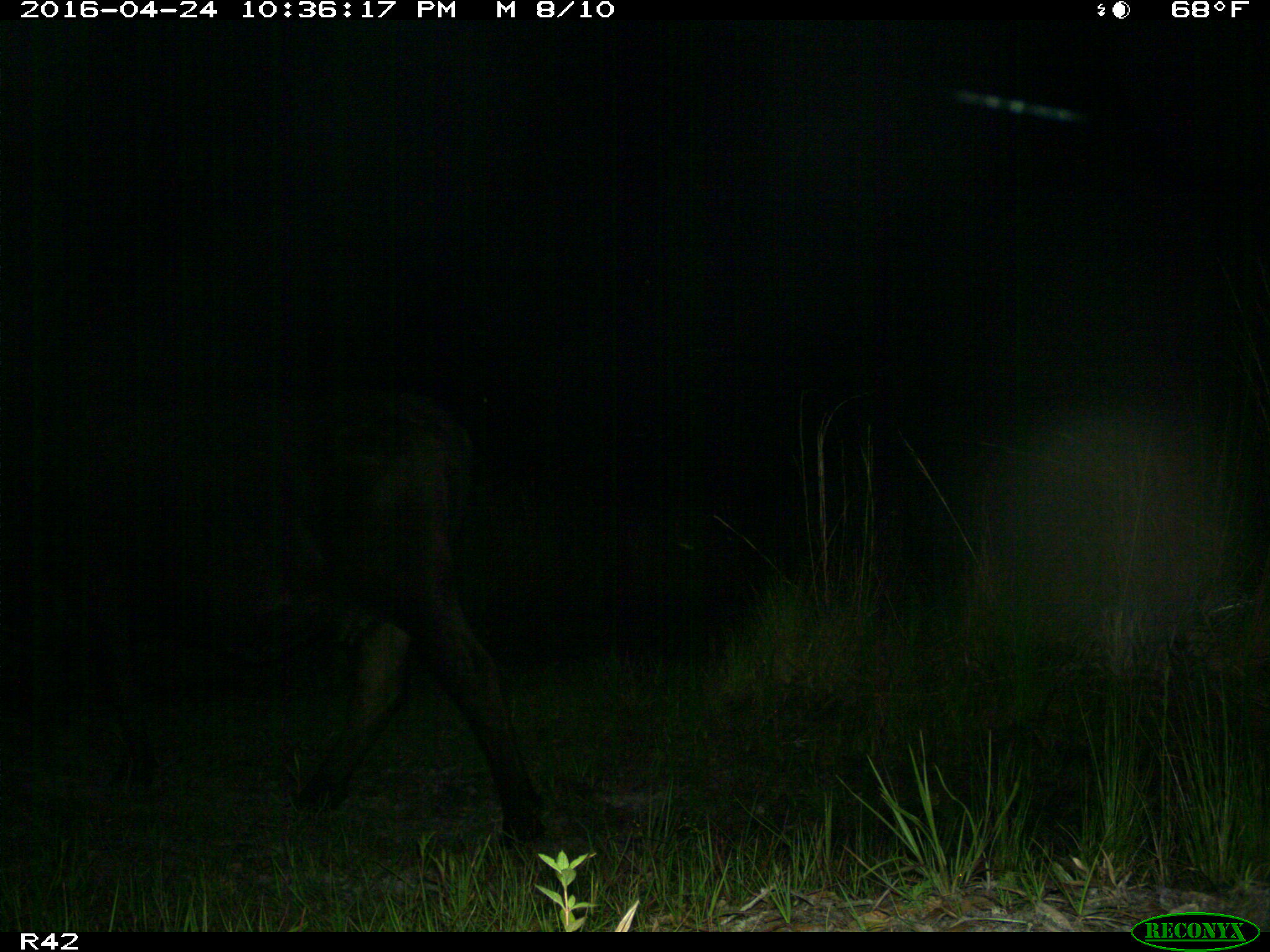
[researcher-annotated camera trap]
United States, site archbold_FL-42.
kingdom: Animalia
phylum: Chordata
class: Mammalia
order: Artiodactyla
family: Bovidae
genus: Bos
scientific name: Bos taurus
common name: domestic cow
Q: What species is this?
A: Bos taurus (domestic cow).